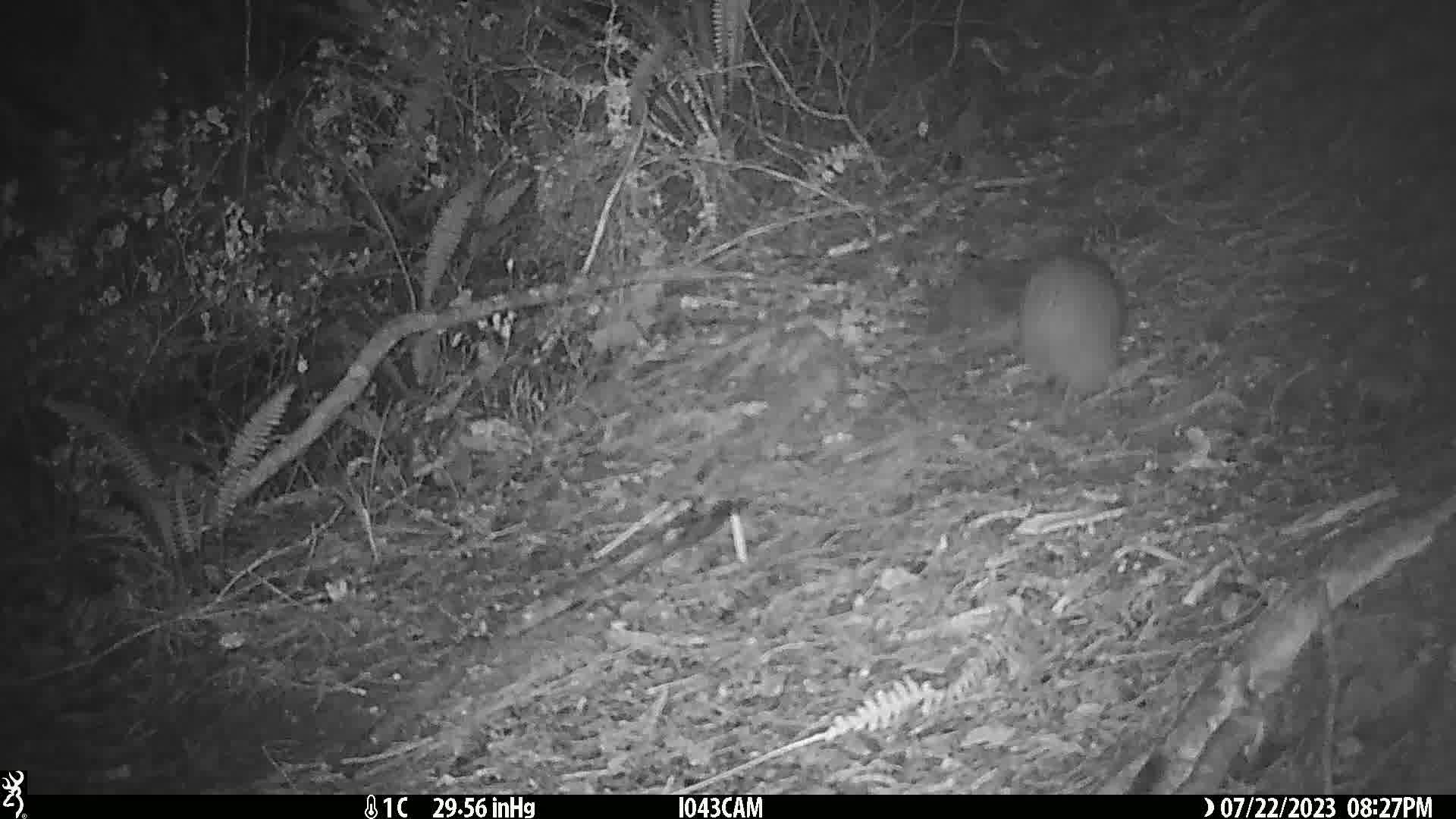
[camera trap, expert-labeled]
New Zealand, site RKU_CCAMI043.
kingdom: Animalia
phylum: Chordata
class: Aves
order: Apterygiformes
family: Apterygidae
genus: Apteryx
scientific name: Apteryx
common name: kiwi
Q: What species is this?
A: Kiwi (Apteryx).